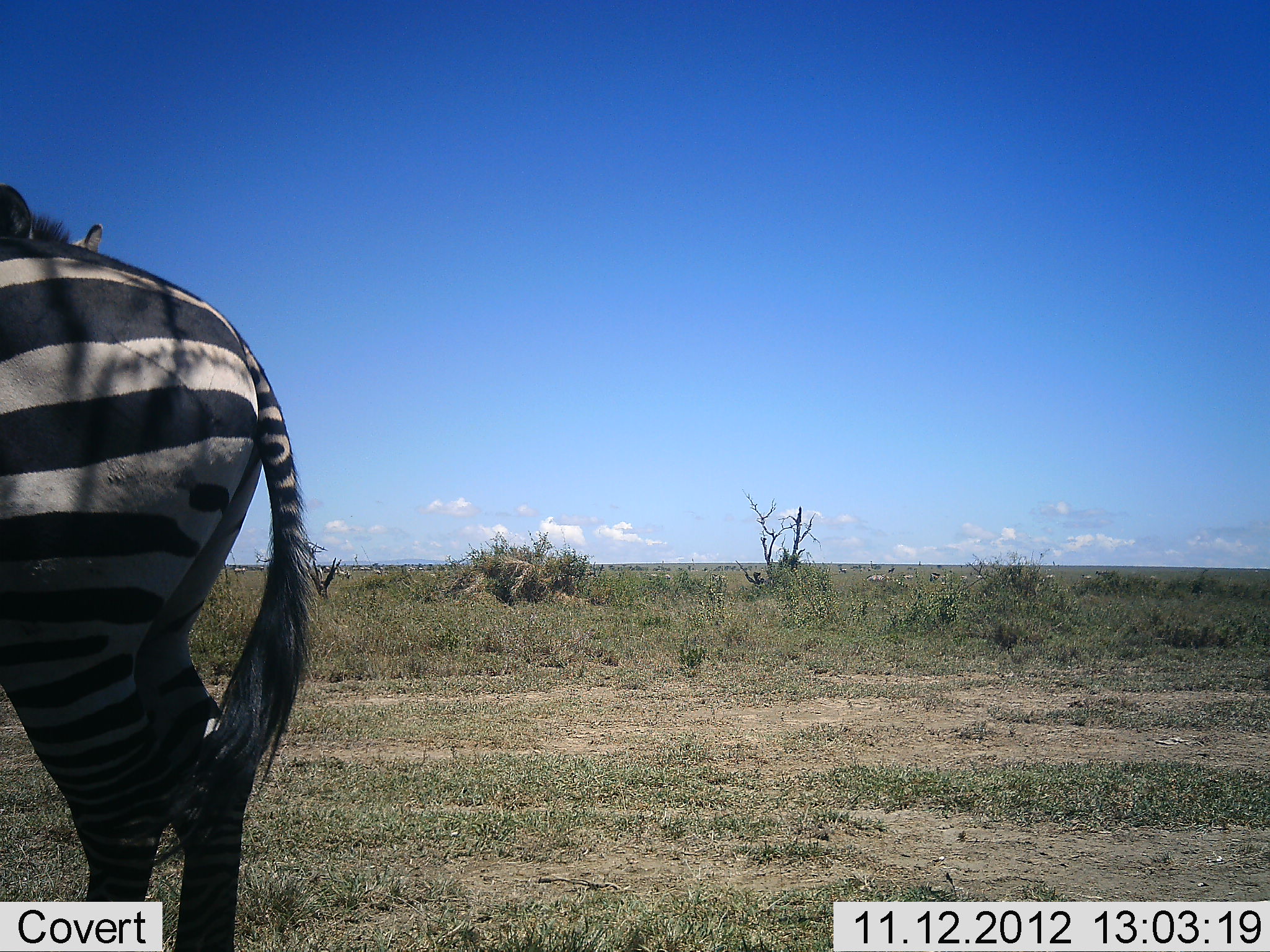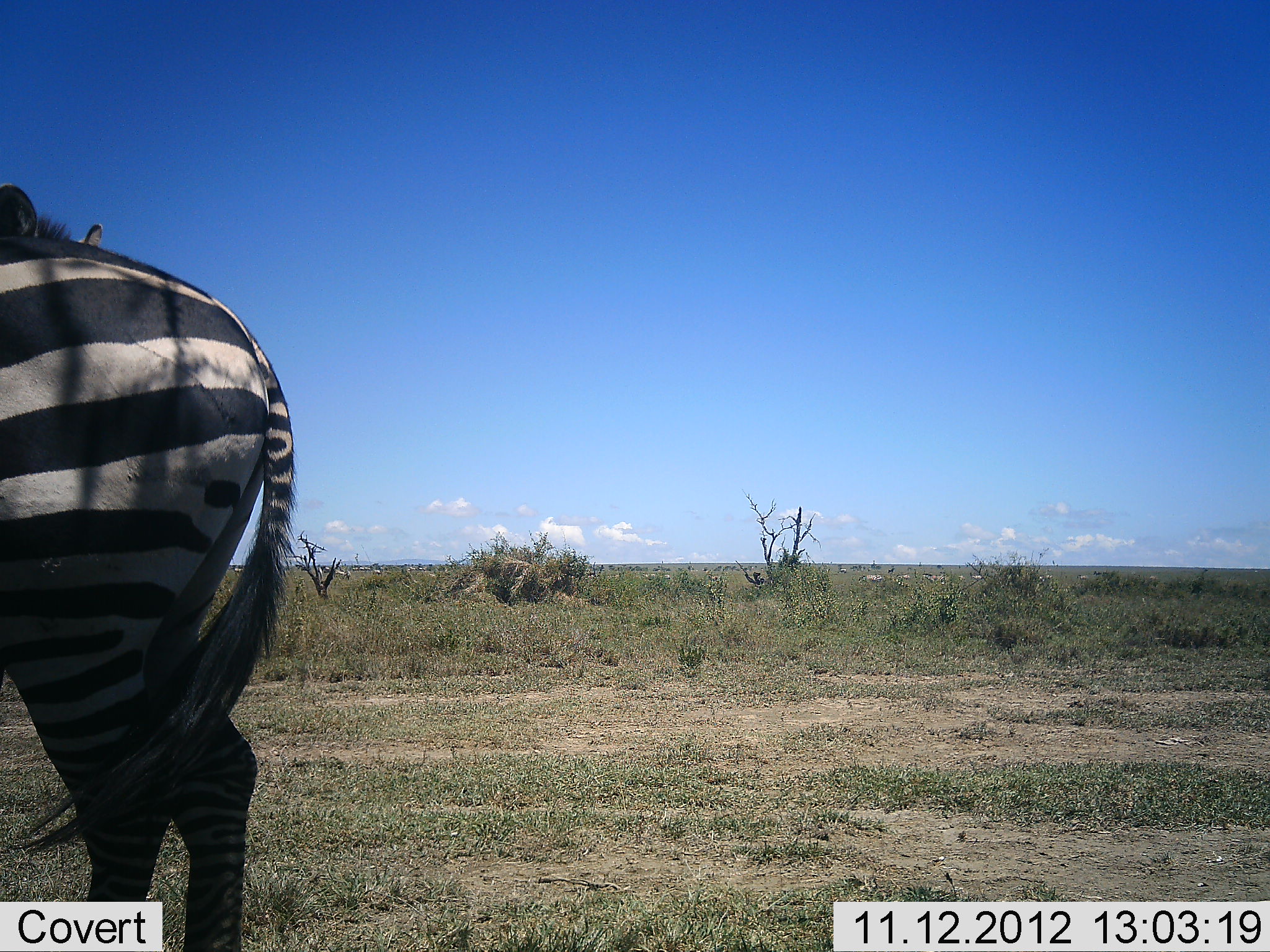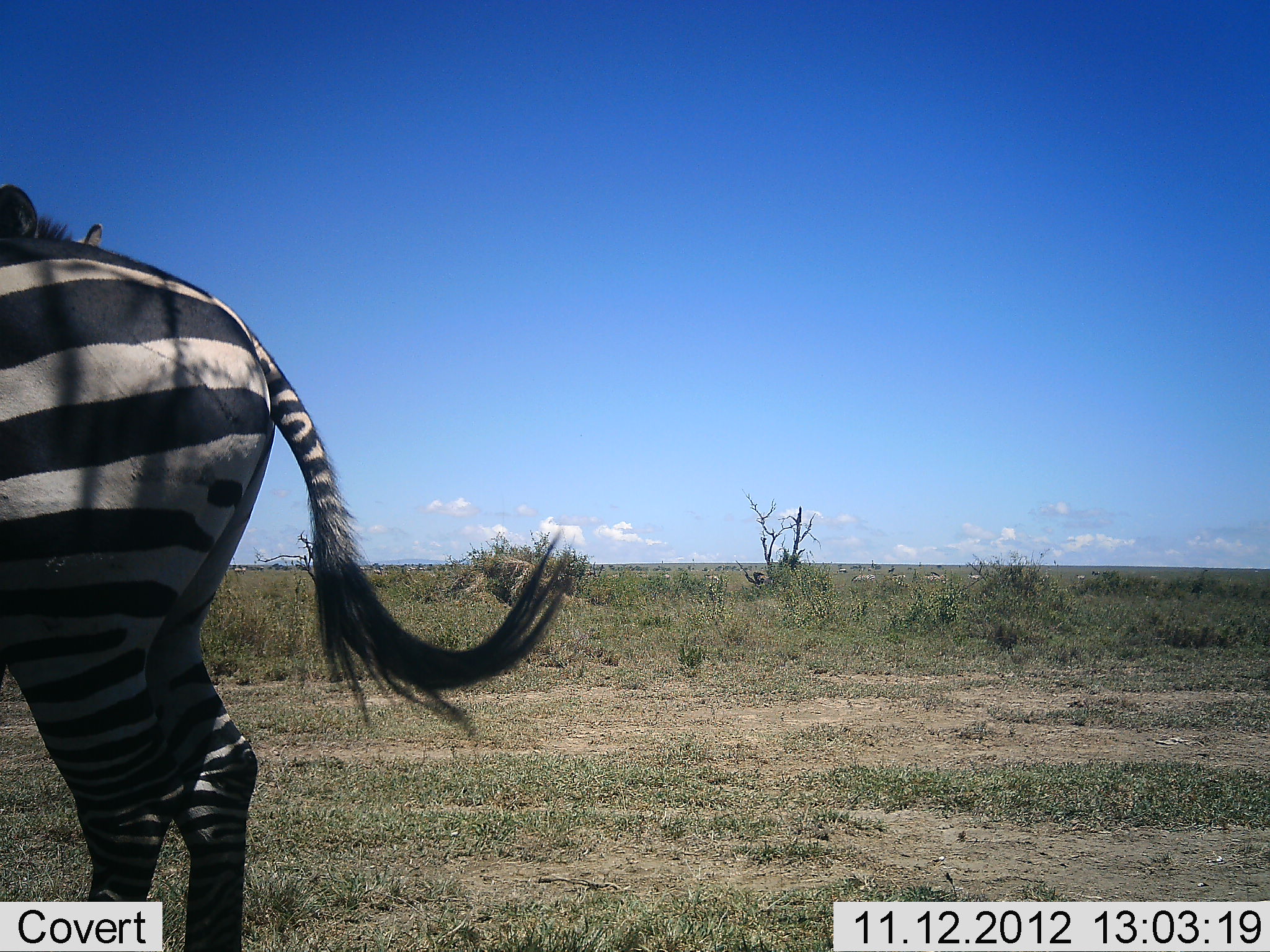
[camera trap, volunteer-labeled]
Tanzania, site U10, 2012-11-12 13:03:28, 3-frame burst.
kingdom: Animalia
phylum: Chordata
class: Mammalia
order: Perissodactyla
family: Equidae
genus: Equus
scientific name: Equus quagga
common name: plains zebra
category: zebra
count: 1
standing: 100%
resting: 0%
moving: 10%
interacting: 0%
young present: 0%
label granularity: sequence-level